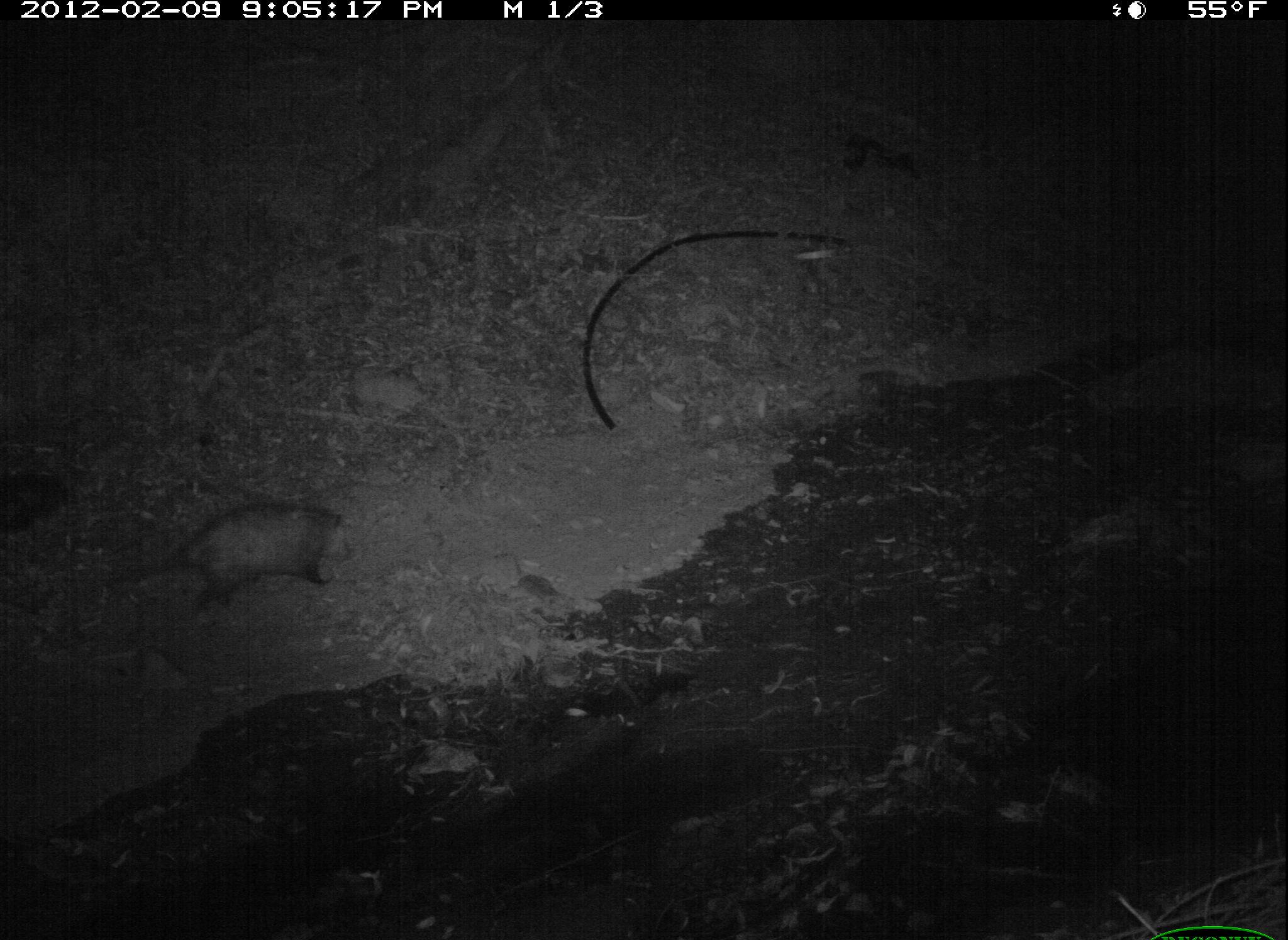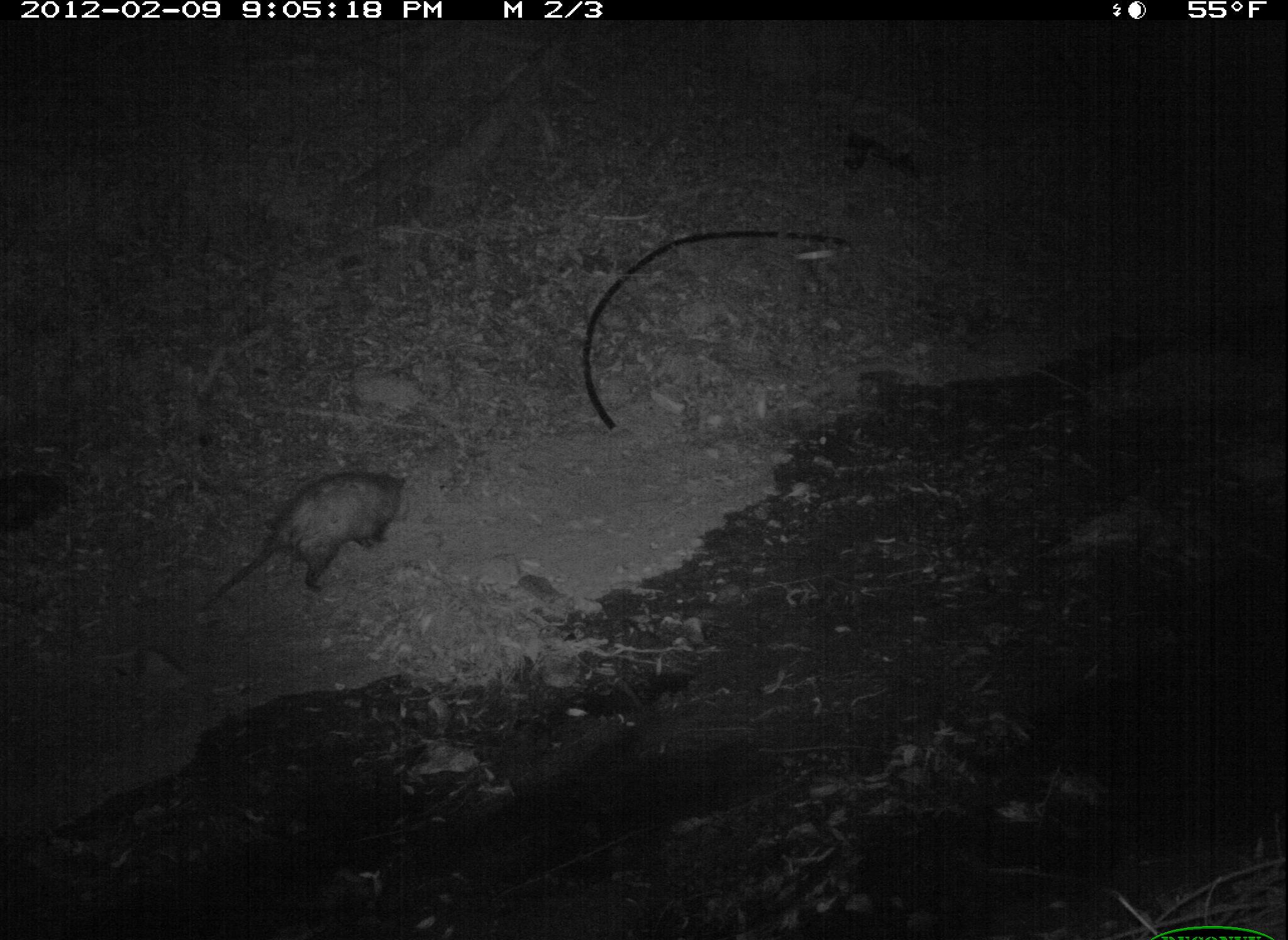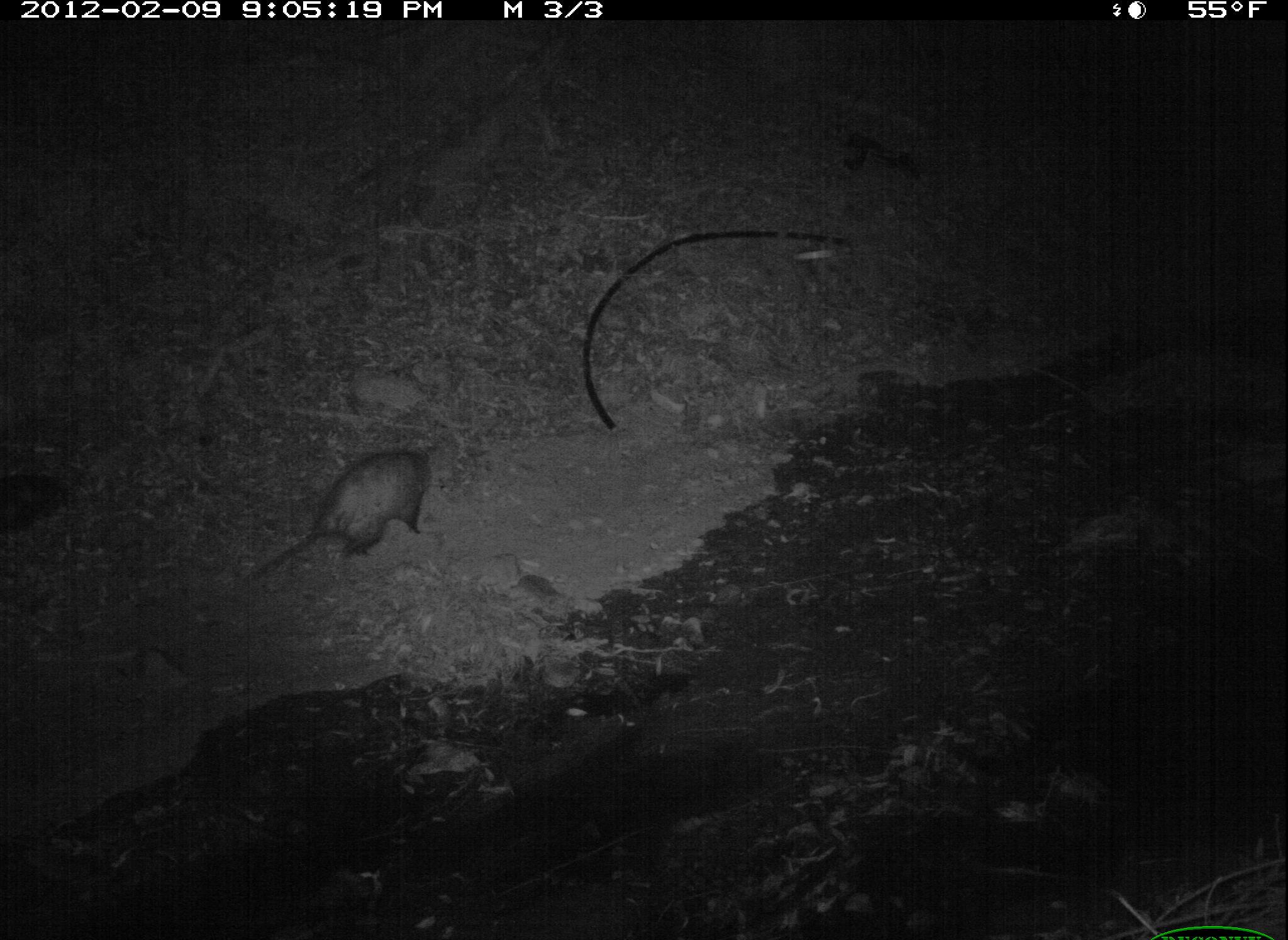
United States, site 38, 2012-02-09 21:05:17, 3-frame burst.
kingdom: Animalia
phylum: Chordata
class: Mammalia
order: Didelphimorphia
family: Didelphidae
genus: Didelphis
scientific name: Didelphis virginiana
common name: virginia opossum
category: opossum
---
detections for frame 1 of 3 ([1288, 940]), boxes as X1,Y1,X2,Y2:
opossum: 89,494,359,610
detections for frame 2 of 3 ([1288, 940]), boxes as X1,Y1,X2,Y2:
opossum: 198,440,415,619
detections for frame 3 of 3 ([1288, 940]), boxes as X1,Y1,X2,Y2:
opossum: 245,440,454,585